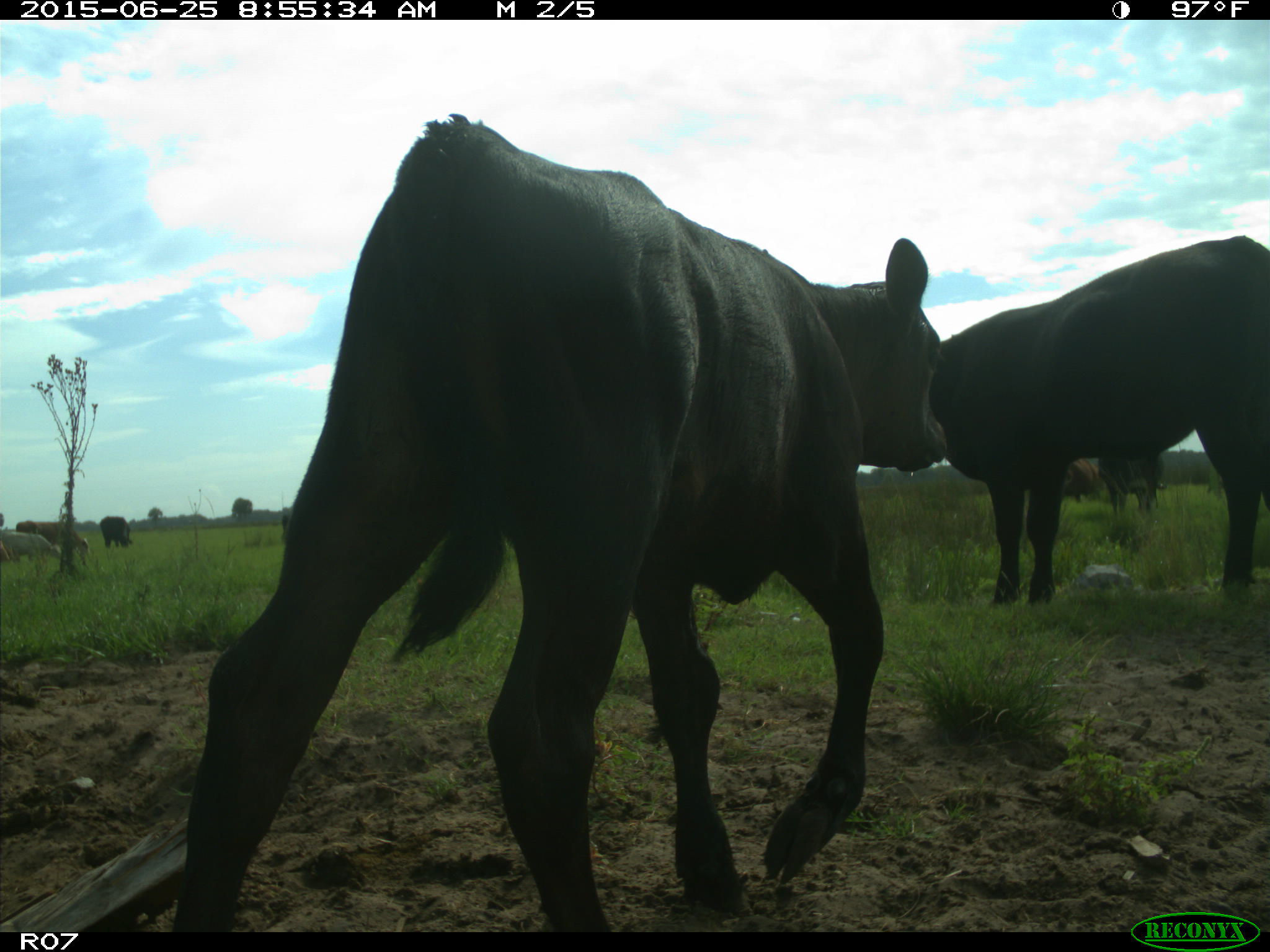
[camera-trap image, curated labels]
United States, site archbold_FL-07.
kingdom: Animalia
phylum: Chordata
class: Mammalia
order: Artiodactyla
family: Bovidae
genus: Bos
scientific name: Bos taurus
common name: domestic cow